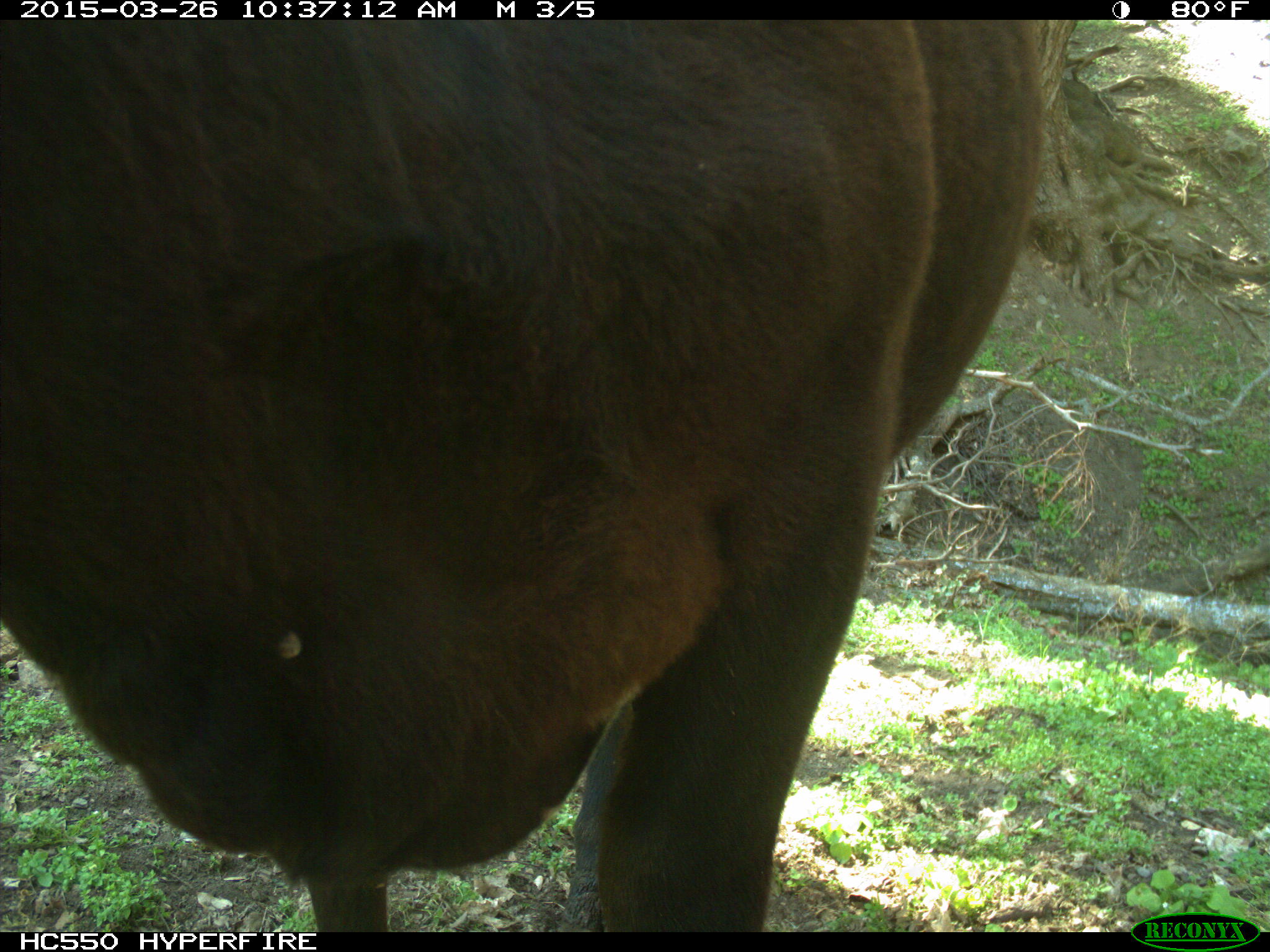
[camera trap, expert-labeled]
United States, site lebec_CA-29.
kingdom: Animalia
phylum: Chordata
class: Mammalia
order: Artiodactyla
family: Bovidae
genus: Bos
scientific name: Bos taurus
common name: domestic cow